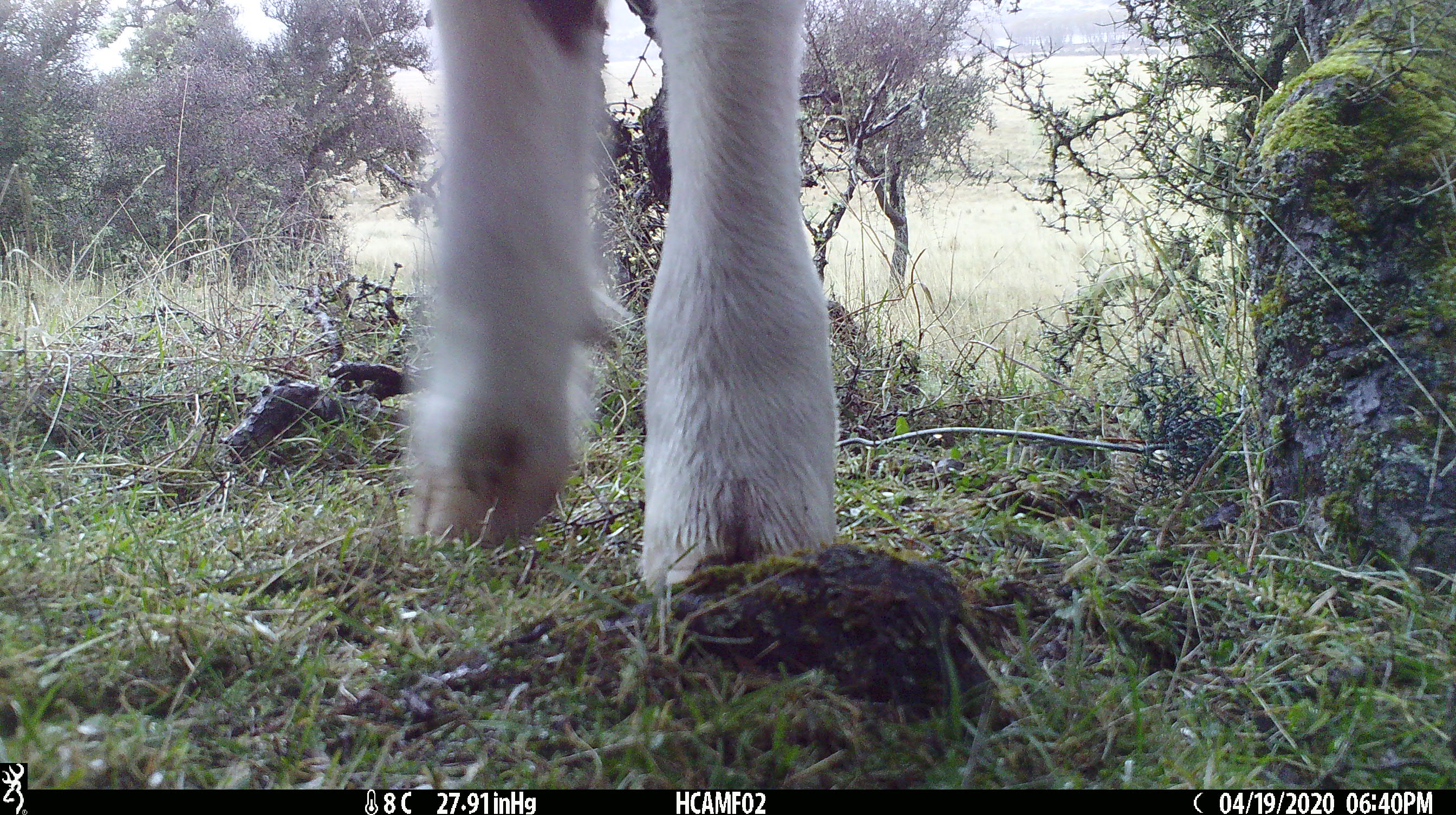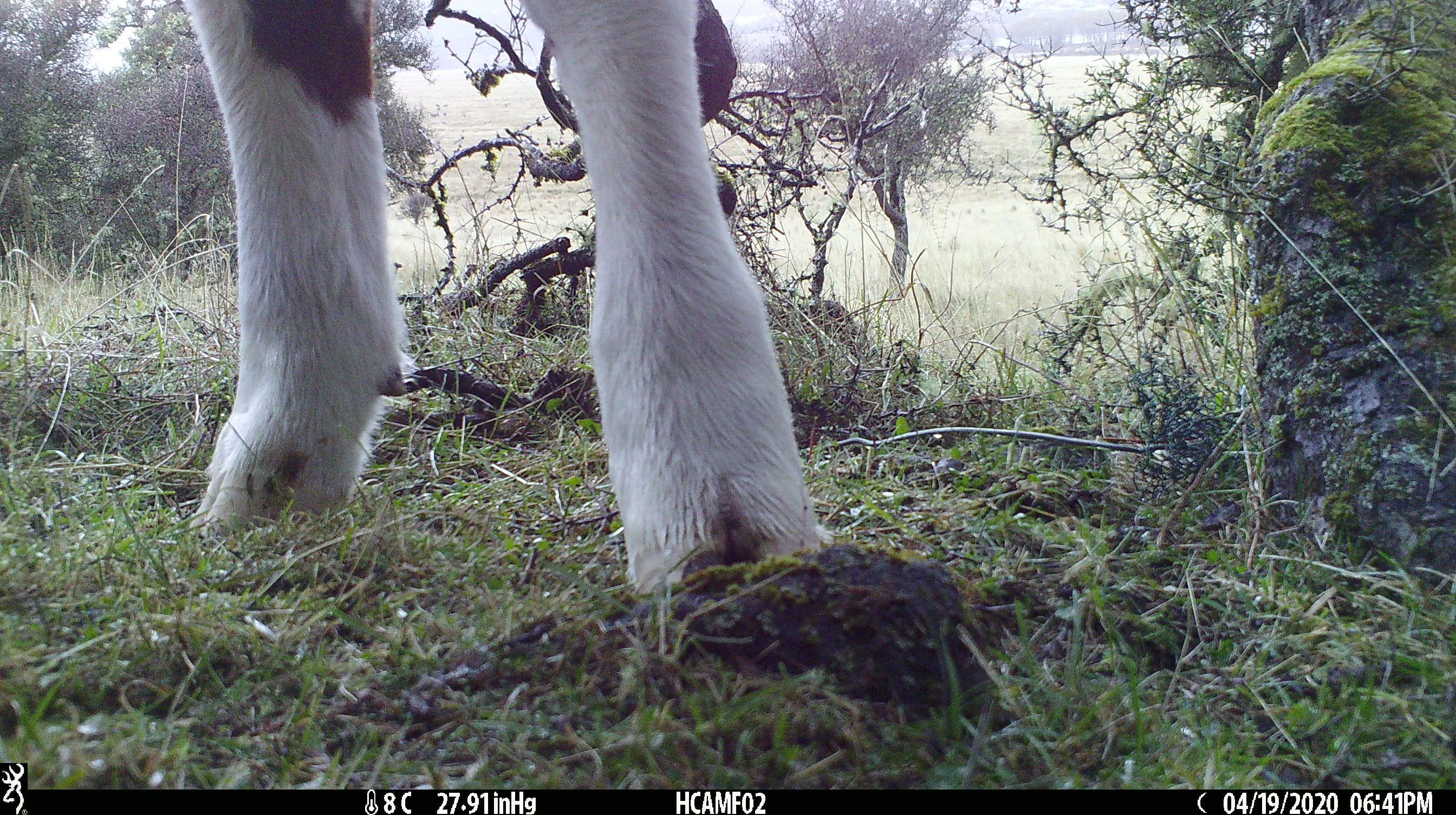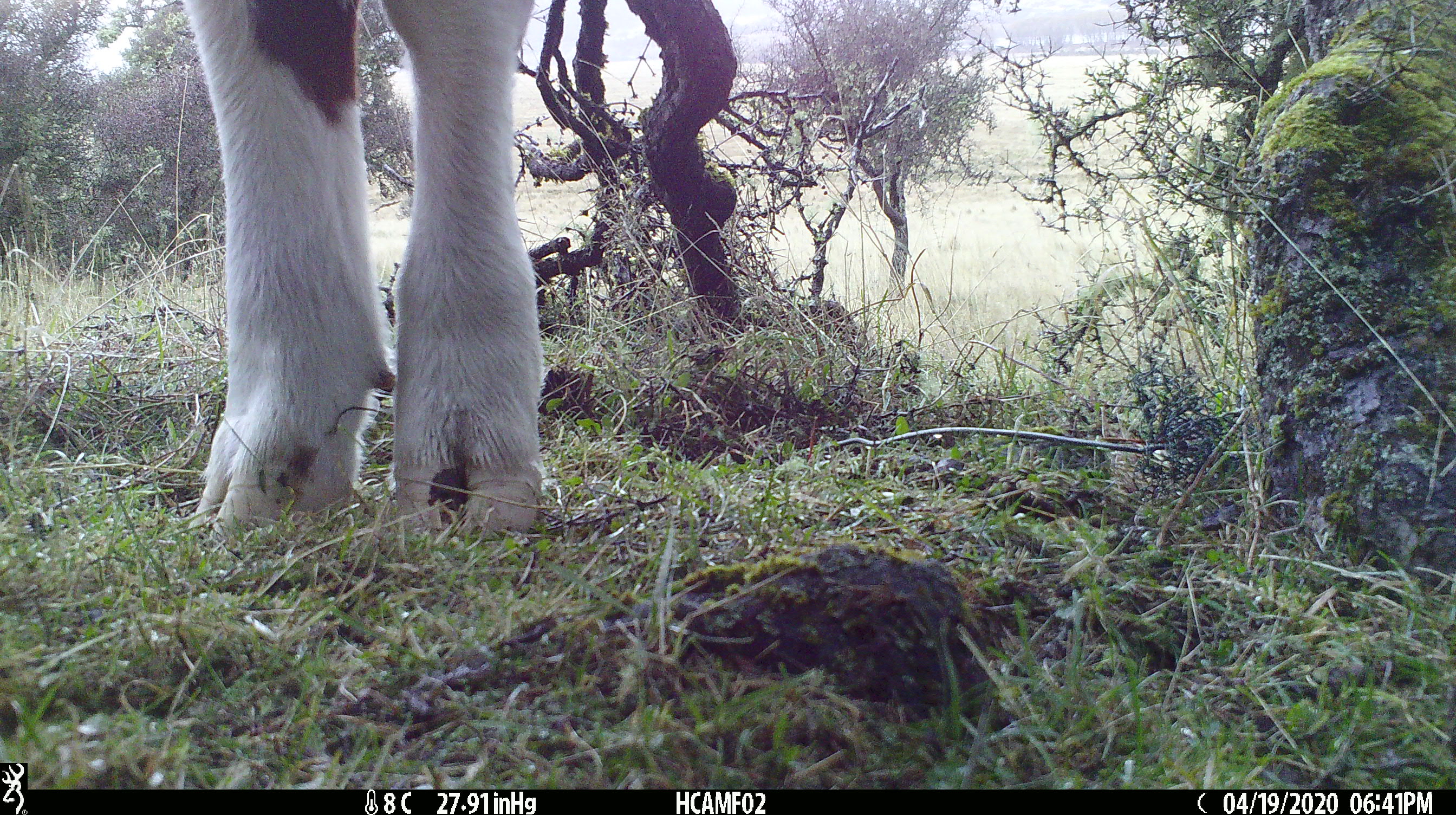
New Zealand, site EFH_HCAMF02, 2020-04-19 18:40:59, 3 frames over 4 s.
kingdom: Animalia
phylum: Chordata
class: Mammalia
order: Artiodactyla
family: Bovidae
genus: Bos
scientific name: Bos taurus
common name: domestic cow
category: cow